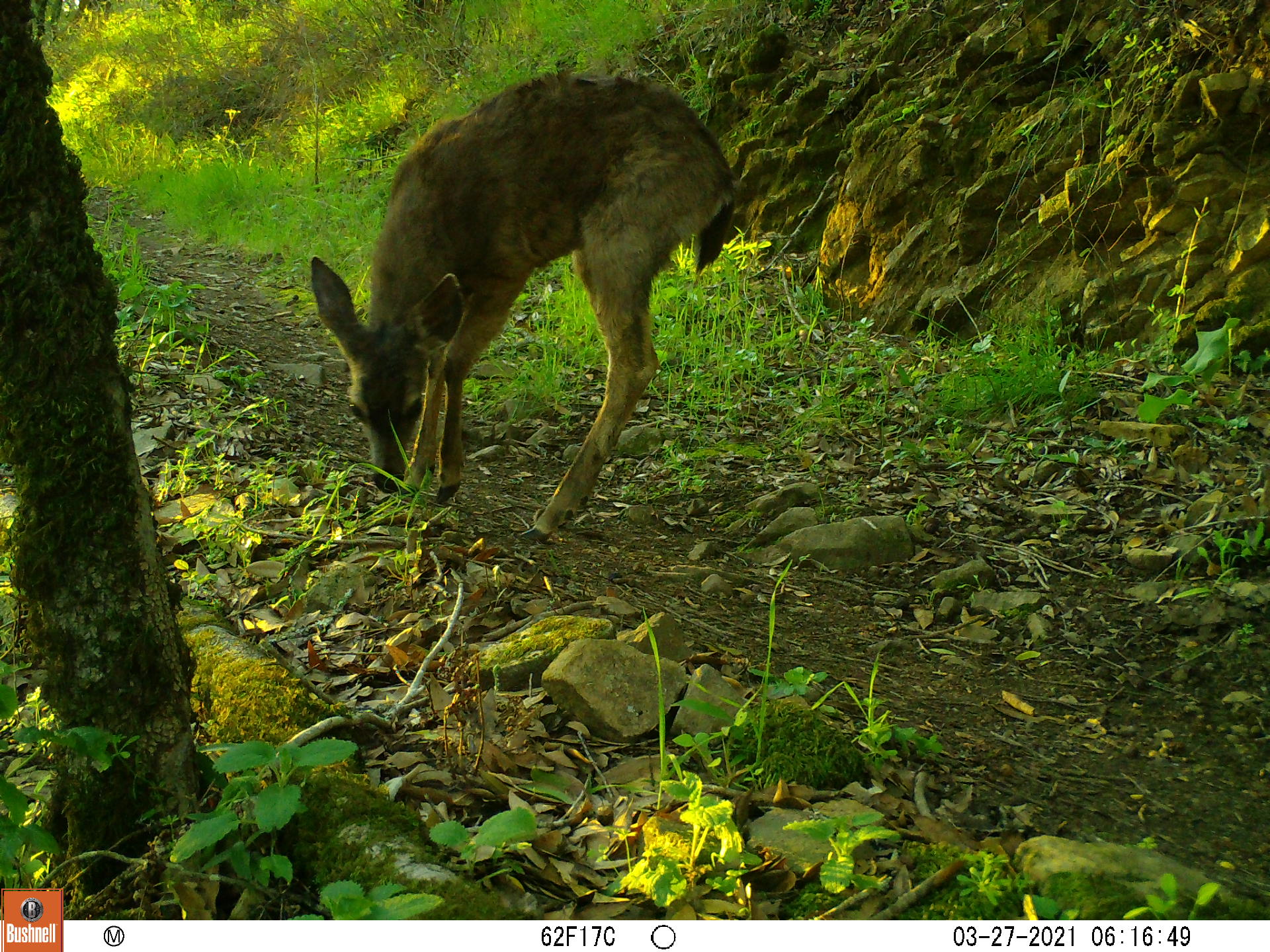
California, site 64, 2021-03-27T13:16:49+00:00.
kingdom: Animalia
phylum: Chordata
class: Mammalia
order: Artiodactyla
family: Cervidae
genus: Odocoileus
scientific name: Odocoileus hemionus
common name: mule deer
Mule deer (Odocoileus hemionus).